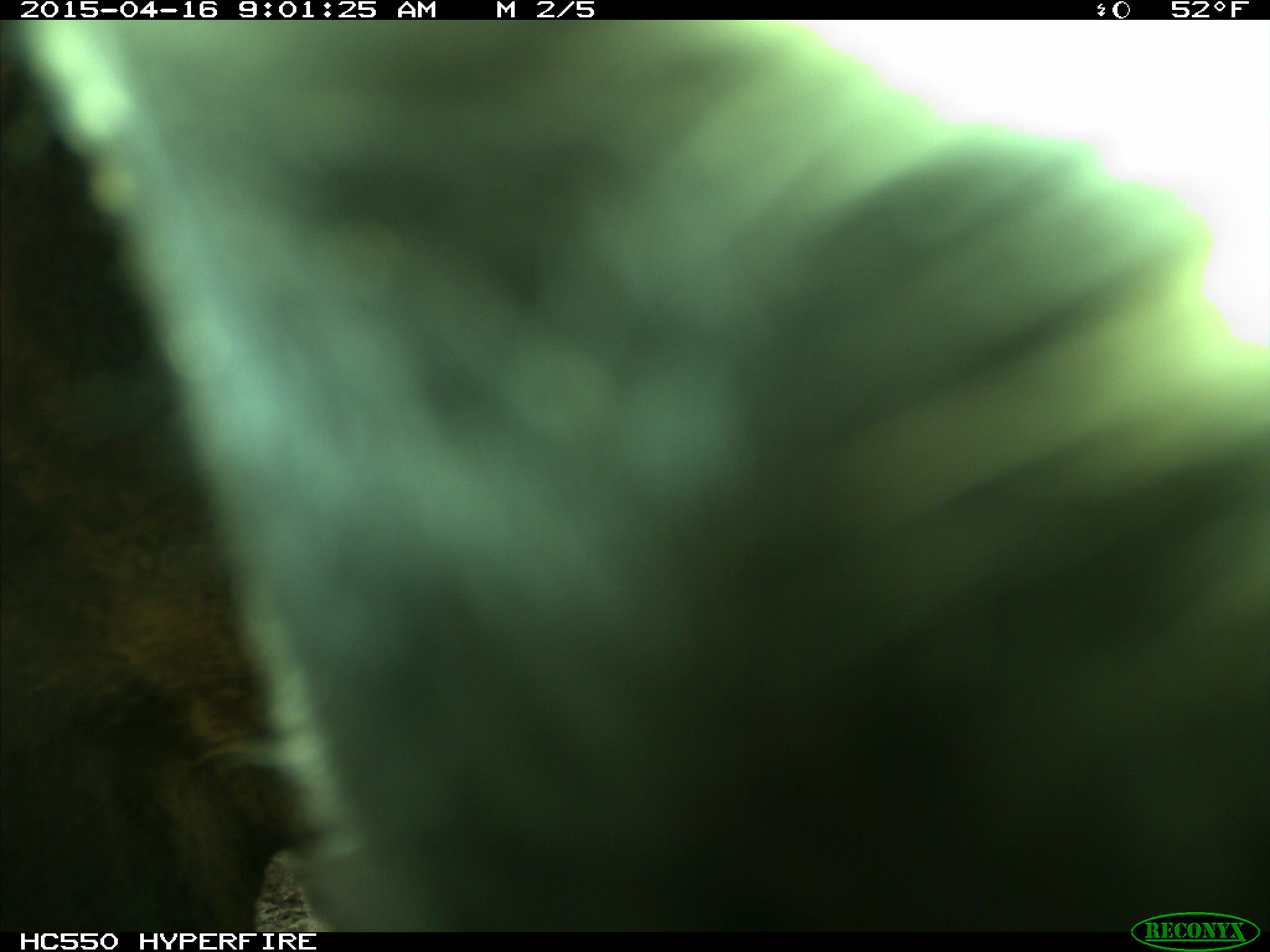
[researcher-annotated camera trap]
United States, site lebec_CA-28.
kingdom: Animalia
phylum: Chordata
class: Mammalia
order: Artiodactyla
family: Bovidae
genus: Bos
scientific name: Bos taurus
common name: domestic cow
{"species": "Bos taurus (domestic cow)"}